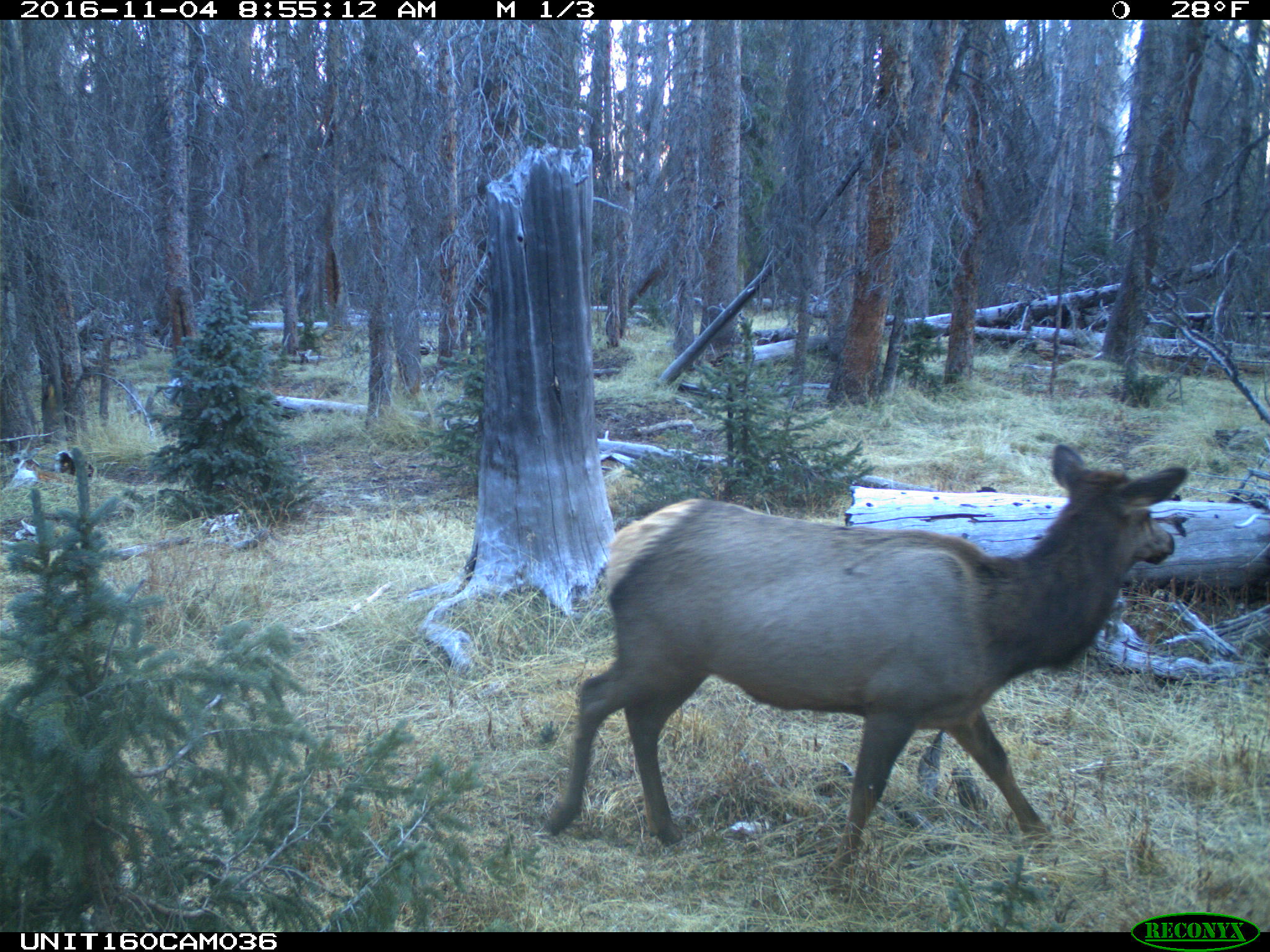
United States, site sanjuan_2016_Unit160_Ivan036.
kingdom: Animalia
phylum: Chordata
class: Mammalia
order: Artiodactyla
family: Cervidae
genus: Cervus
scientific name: Cervus elaphus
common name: red deer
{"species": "Cervus elaphus (red deer)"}